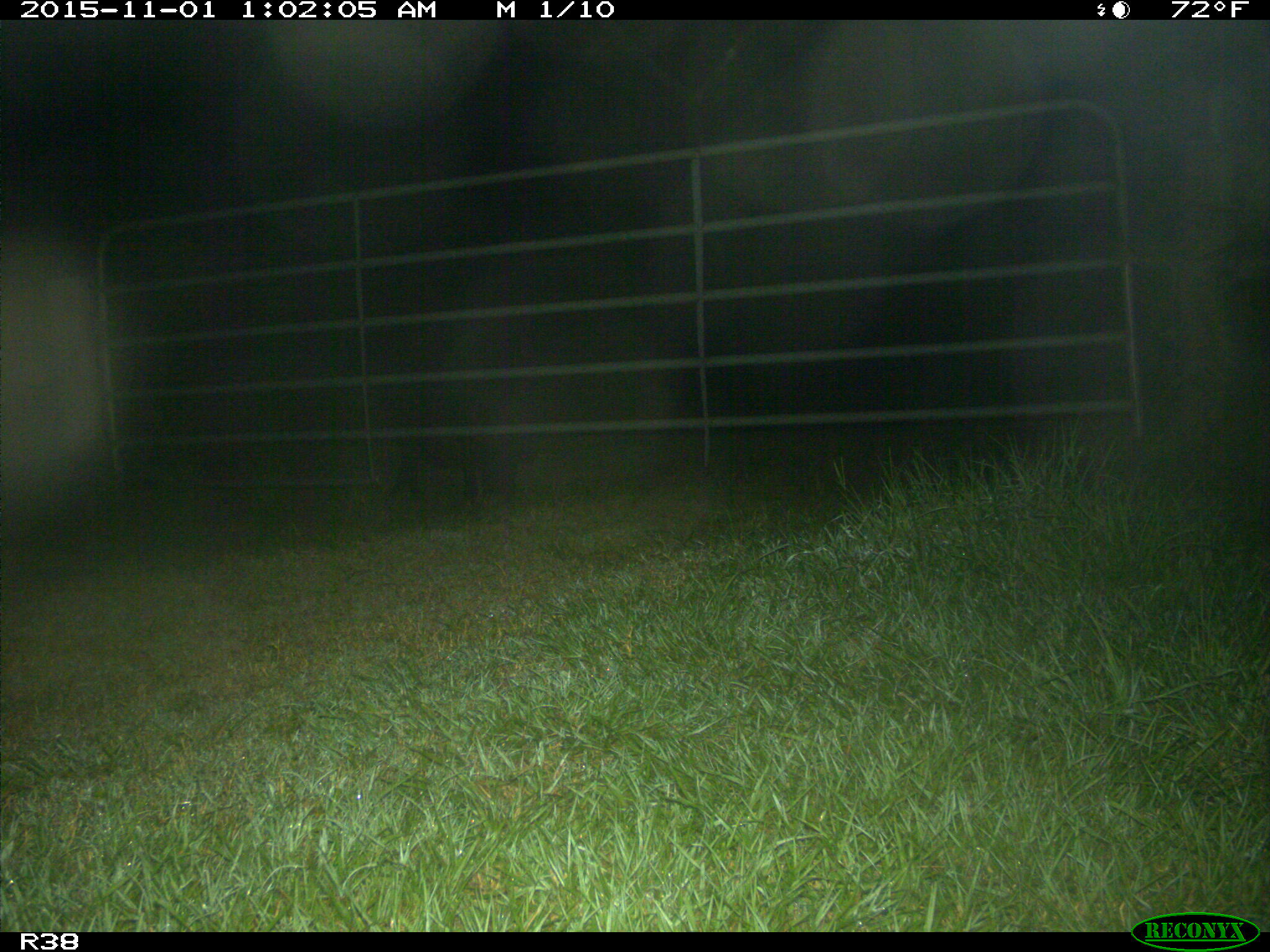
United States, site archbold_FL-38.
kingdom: Animalia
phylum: Chordata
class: Mammalia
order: Artiodactyla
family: Suidae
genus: Sus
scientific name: Sus scrofa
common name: wild boar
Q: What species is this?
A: Sus scrofa (wild boar).